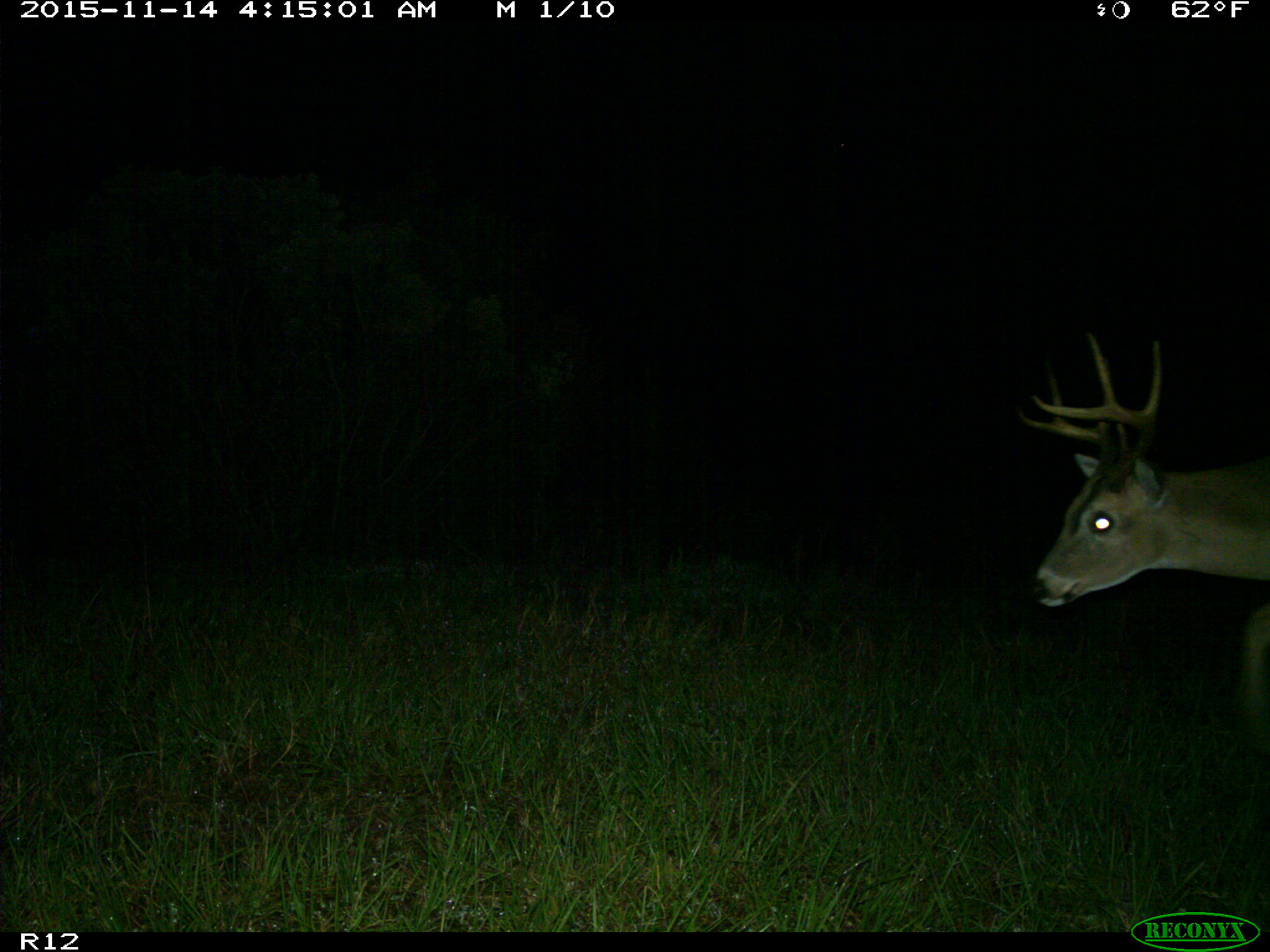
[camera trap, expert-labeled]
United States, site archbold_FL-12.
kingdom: Animalia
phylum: Chordata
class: Mammalia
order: Artiodactyla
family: Cervidae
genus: Odocoileus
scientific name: Odocoileus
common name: deer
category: unidentified deer